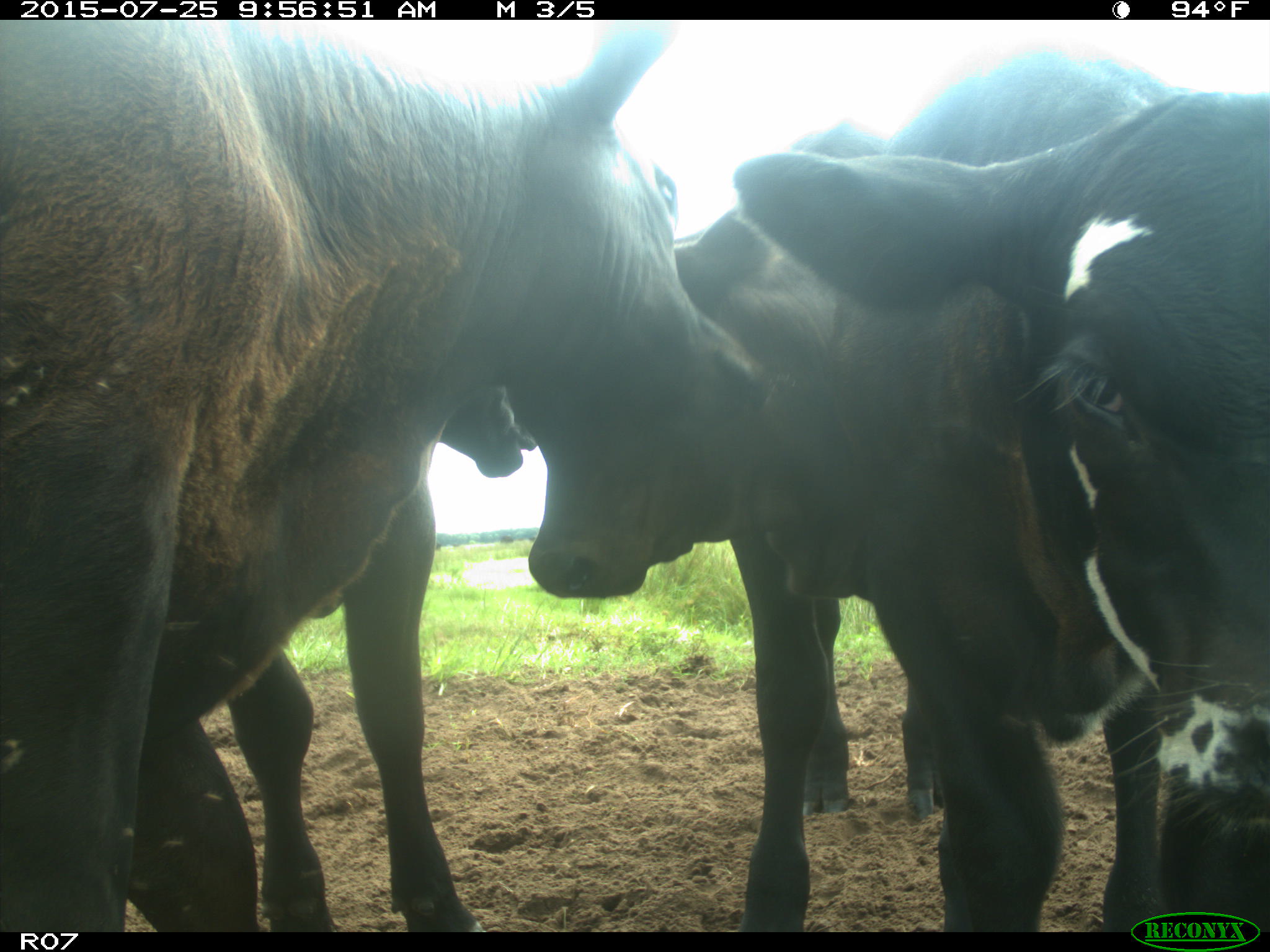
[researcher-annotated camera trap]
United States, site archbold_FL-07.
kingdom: Animalia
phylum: Chordata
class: Mammalia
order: Artiodactyla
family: Bovidae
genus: Bos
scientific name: Bos taurus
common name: domestic cow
Bos taurus (domestic cow).